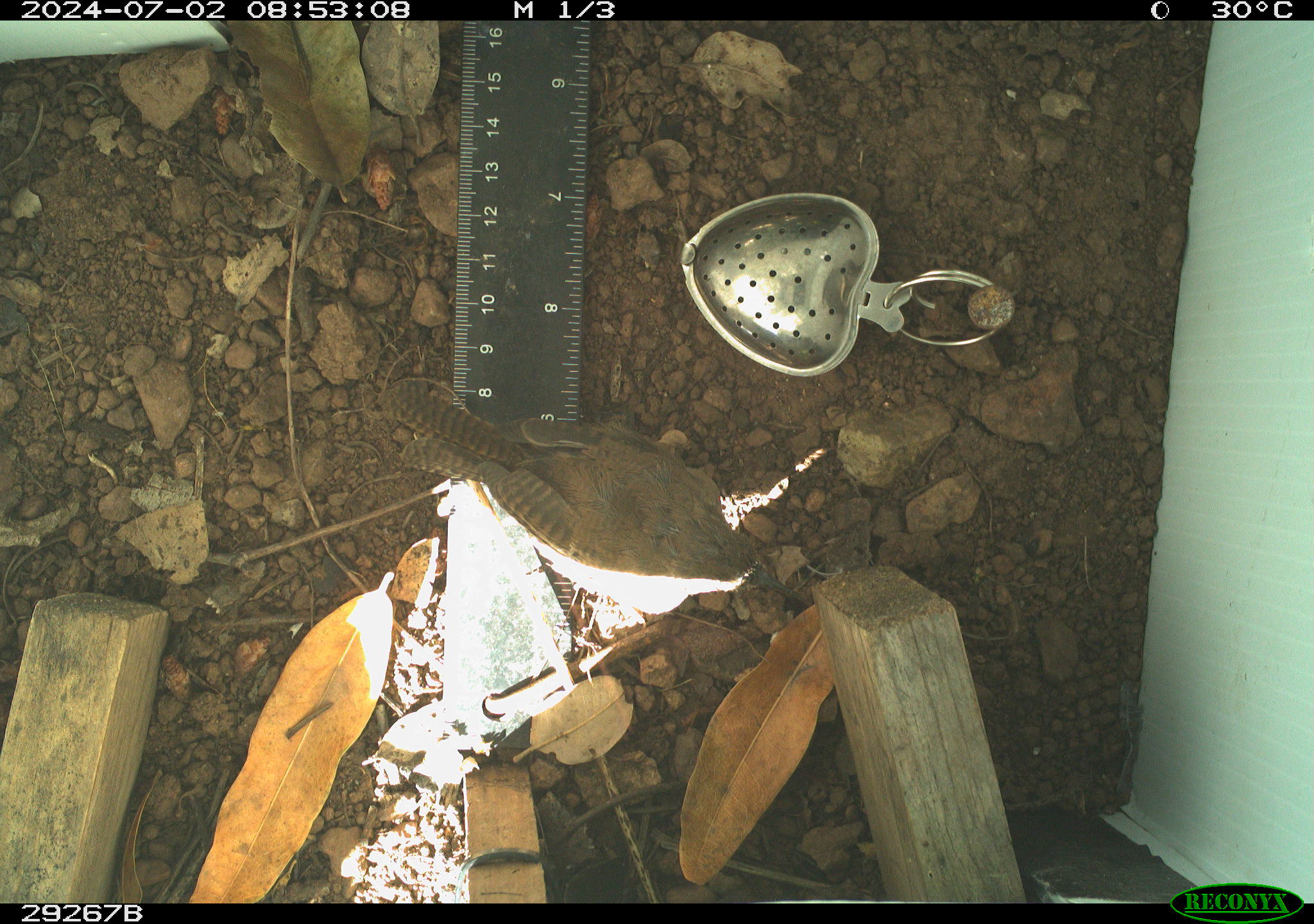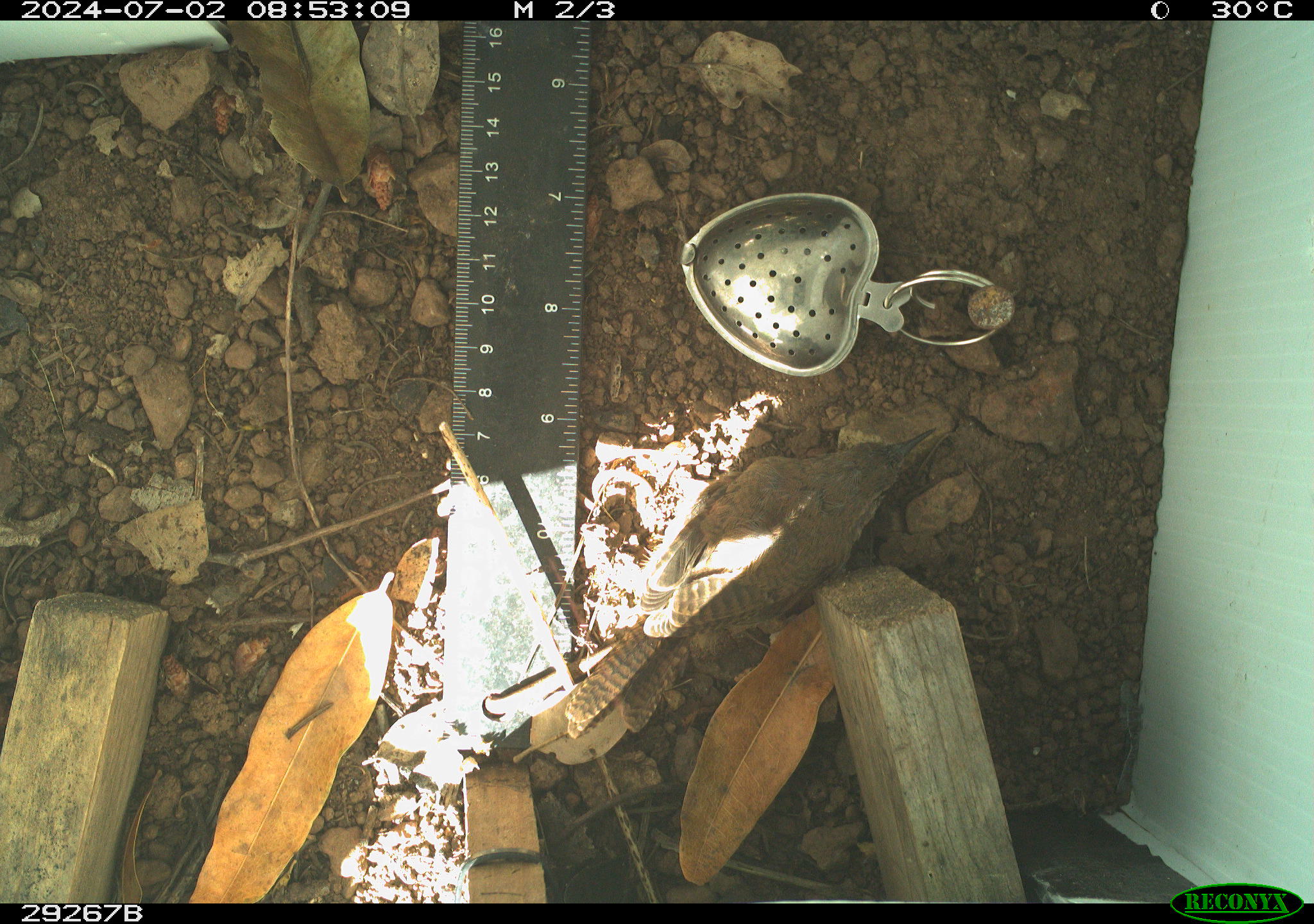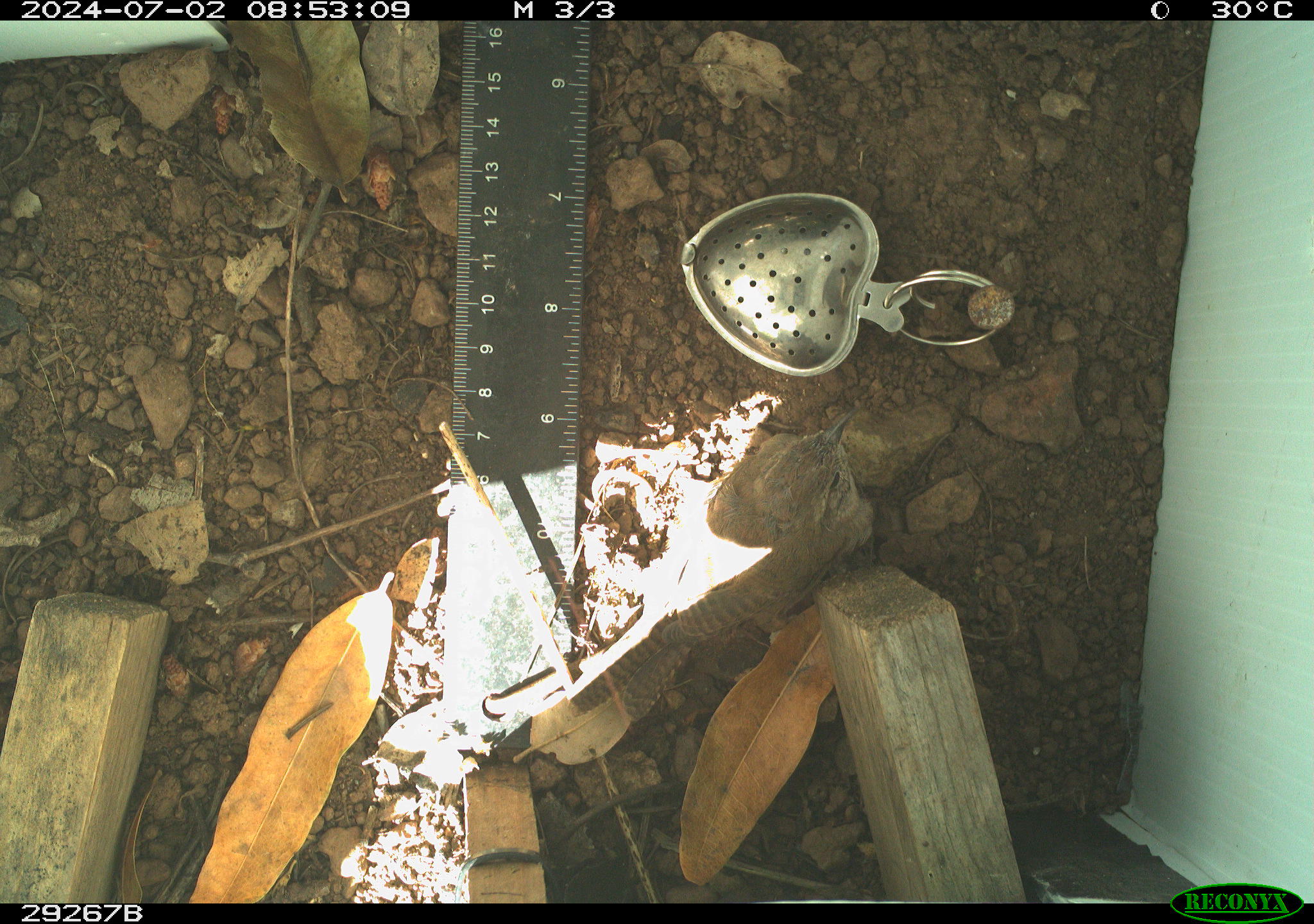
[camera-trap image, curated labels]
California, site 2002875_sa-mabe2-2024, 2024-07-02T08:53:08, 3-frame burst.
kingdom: Animalia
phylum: Chordata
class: Aves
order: Passeriformes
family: Troglodytidae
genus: Thryomanes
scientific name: Thryomanes bewickii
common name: bewick's wren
Bewick's wren (Thryomanes bewickii).